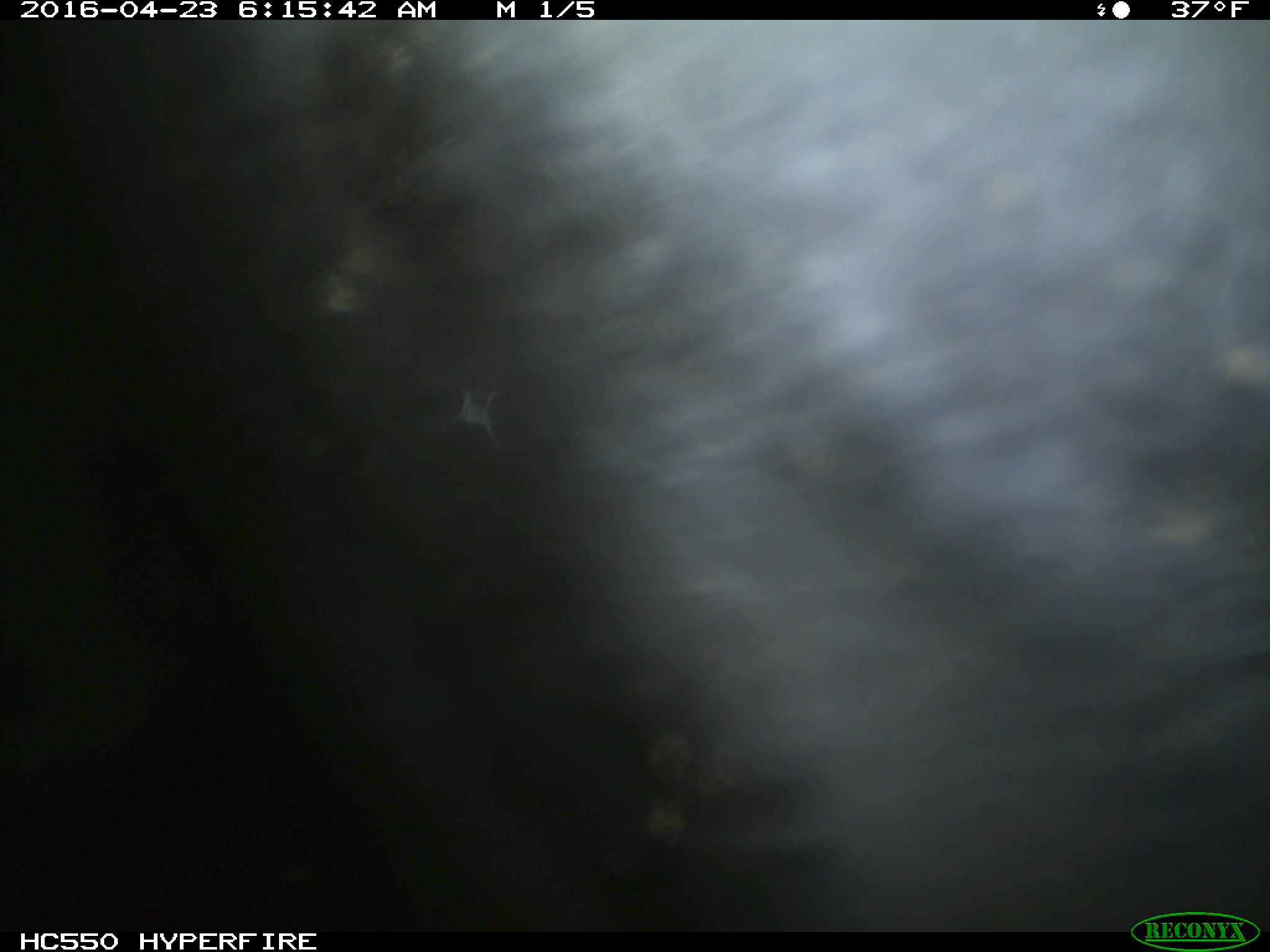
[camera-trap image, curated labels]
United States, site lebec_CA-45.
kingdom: Animalia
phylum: Chordata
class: Mammalia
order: Artiodactyla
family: Bovidae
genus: Bos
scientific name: Bos taurus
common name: domestic cow